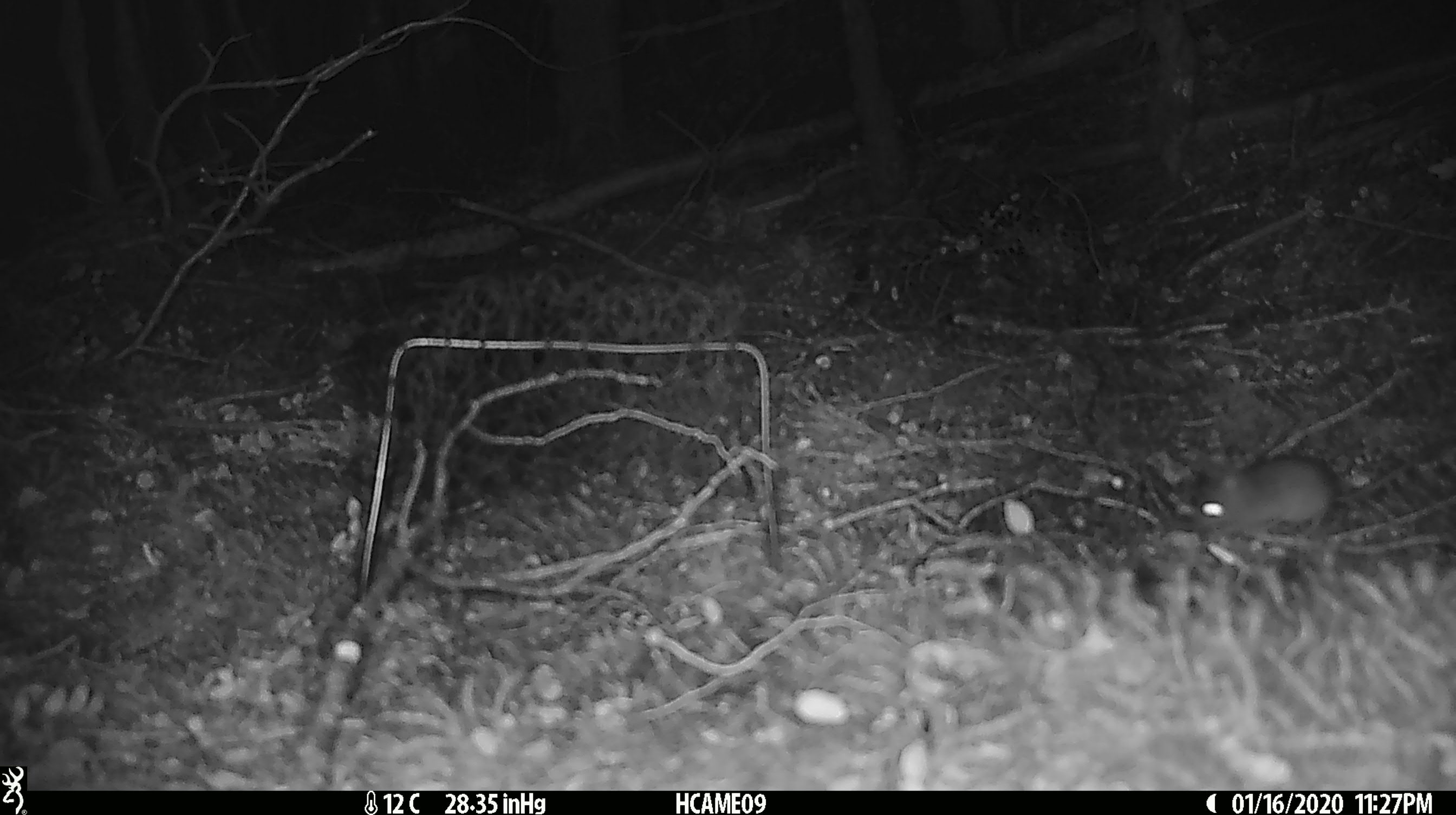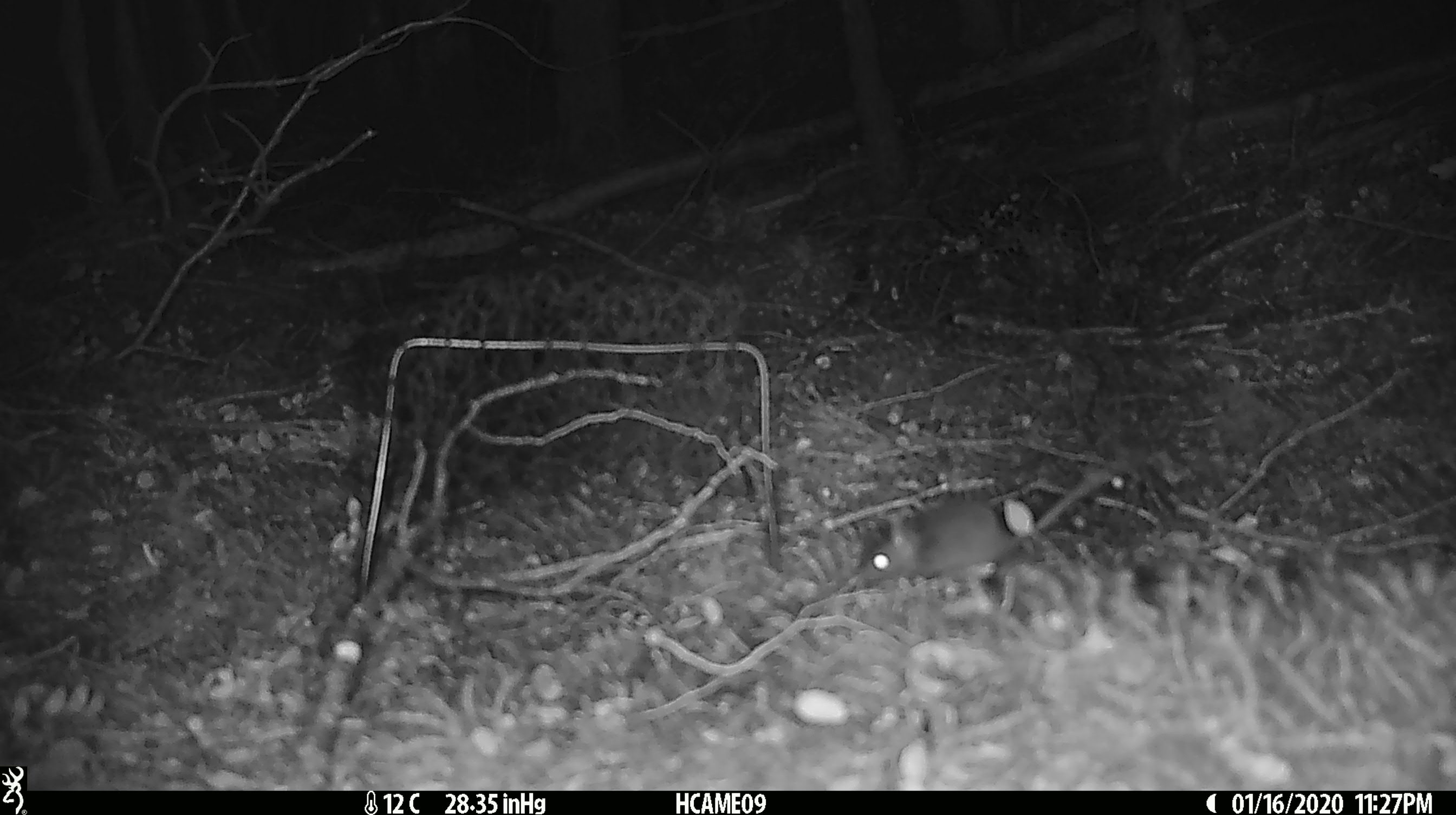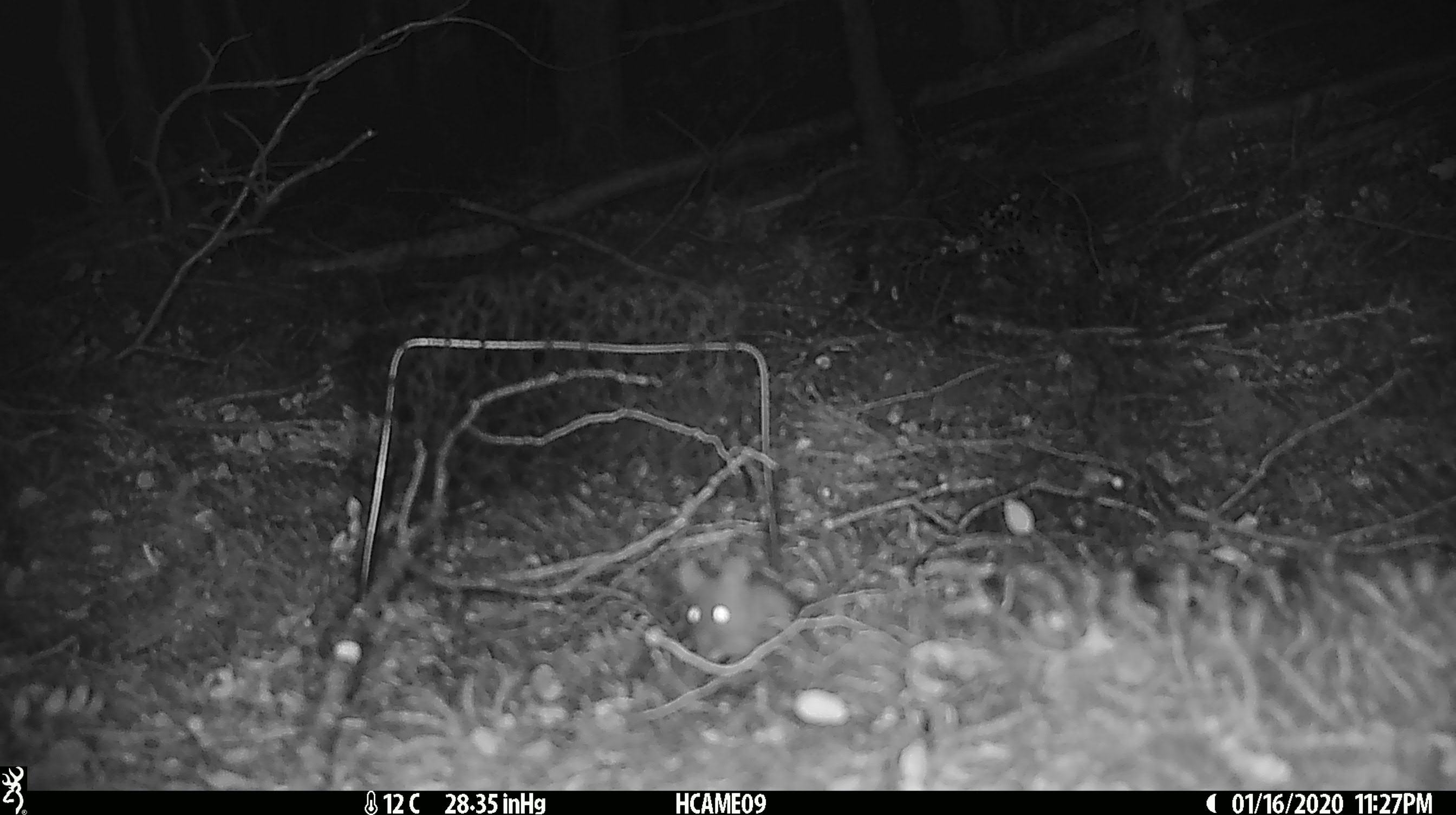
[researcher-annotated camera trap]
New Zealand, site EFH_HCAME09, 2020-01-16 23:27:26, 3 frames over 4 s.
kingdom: Animalia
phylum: Chordata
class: Mammalia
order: Rodentia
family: Muridae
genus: Mus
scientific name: Mus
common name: mouse